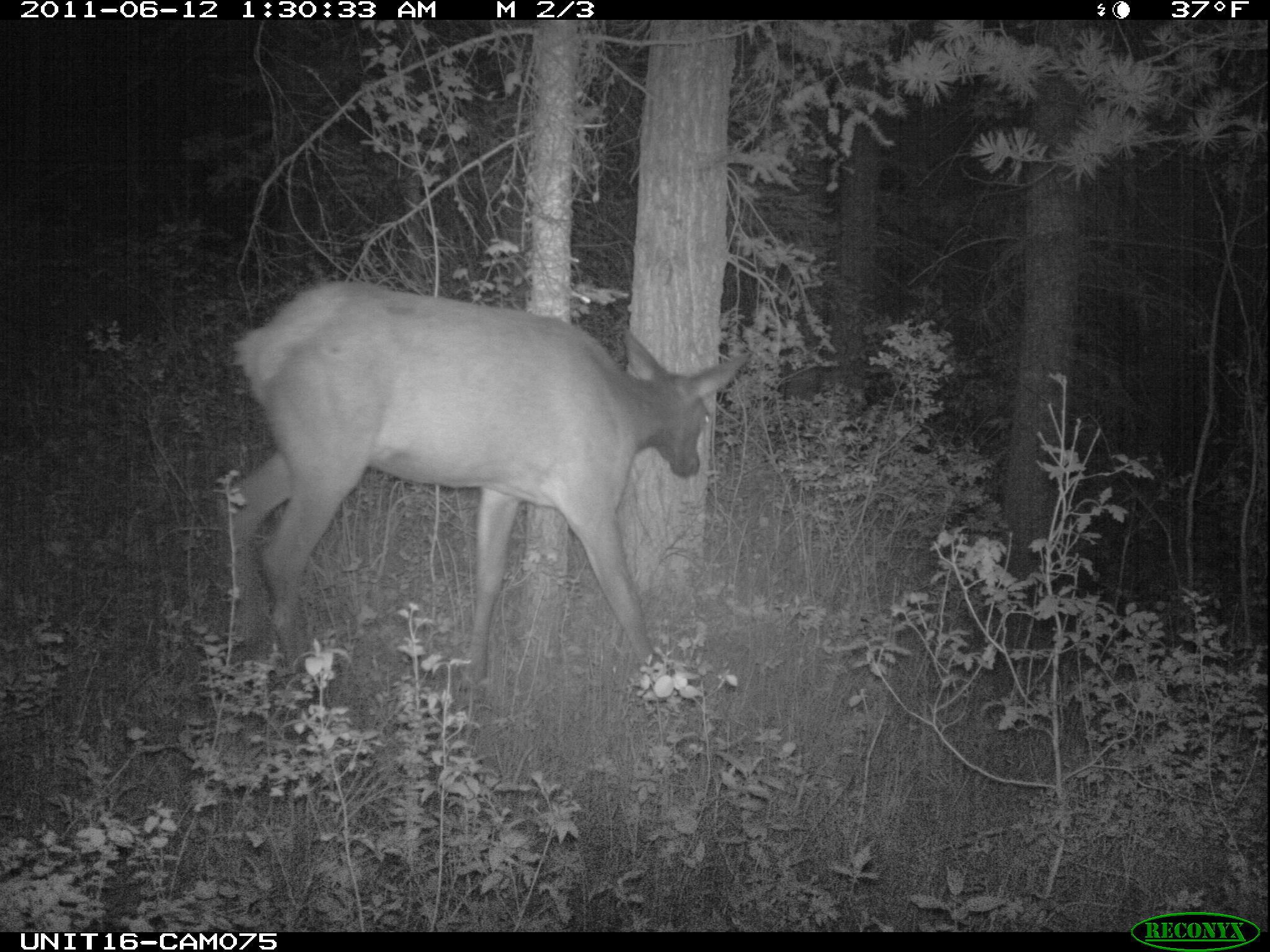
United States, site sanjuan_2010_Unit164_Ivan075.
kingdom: Animalia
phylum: Chordata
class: Mammalia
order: Artiodactyla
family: Cervidae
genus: Cervus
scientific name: Cervus elaphus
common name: red deer